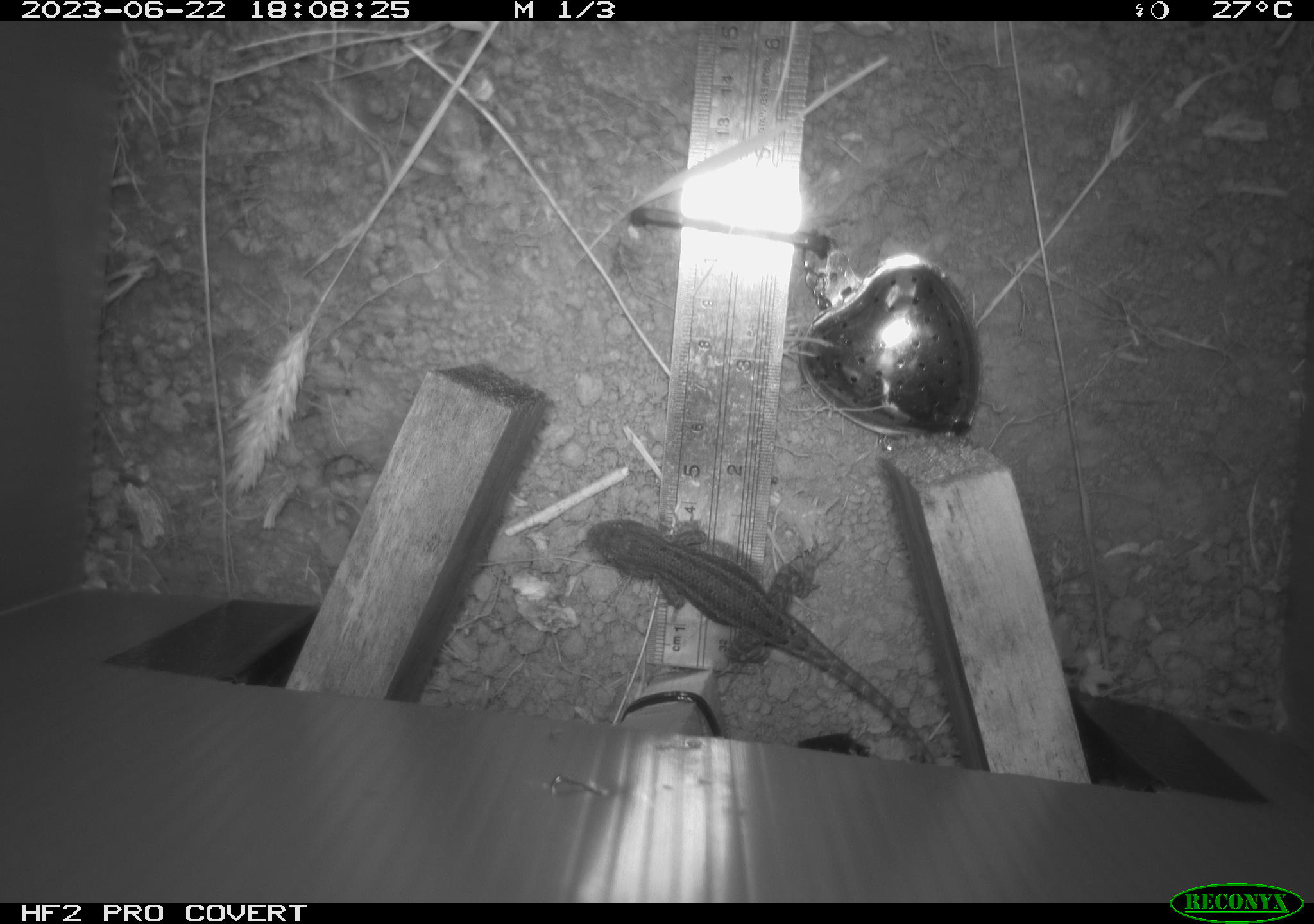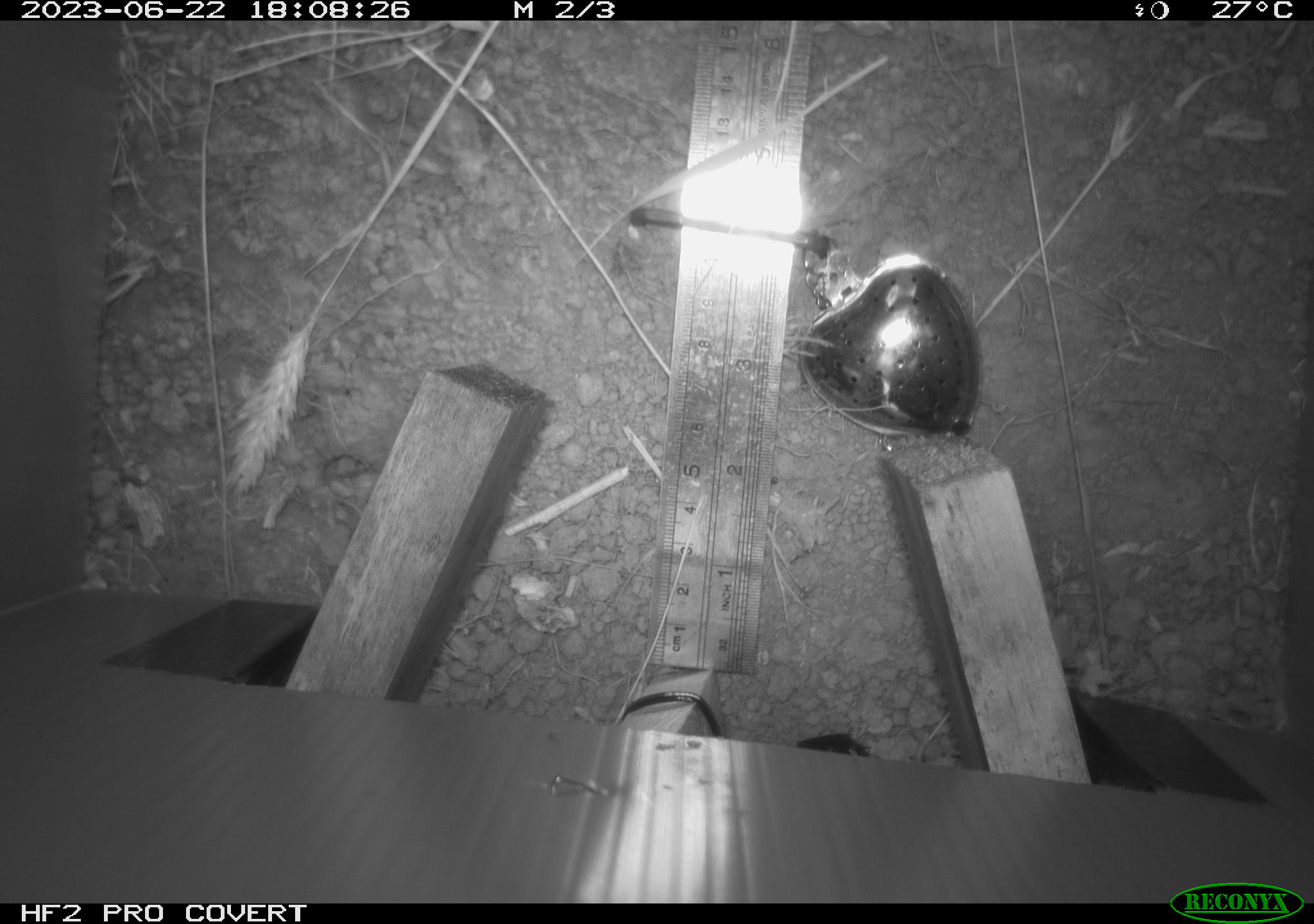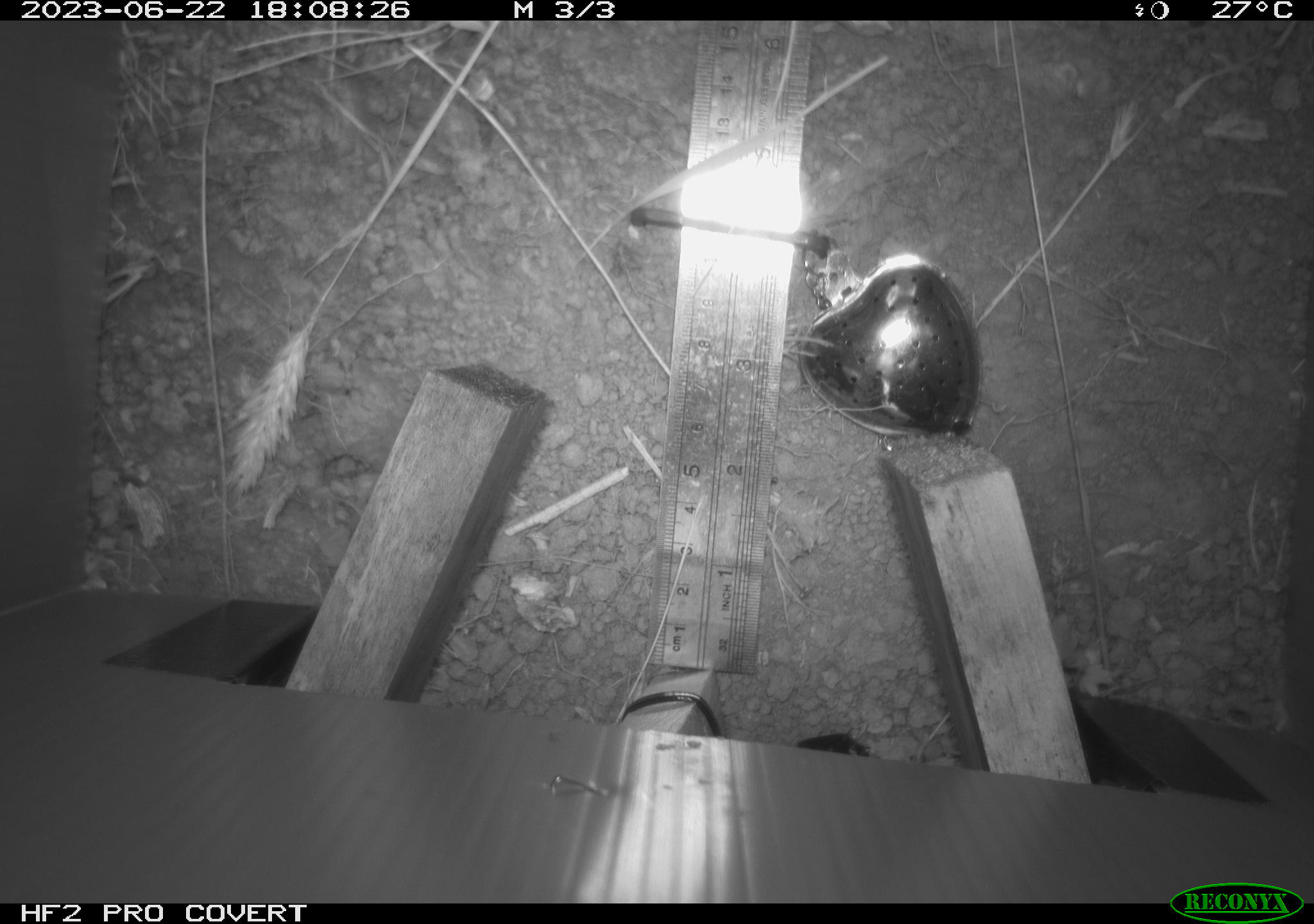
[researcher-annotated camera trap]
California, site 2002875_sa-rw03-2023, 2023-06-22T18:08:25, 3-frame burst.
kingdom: Animalia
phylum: Chordata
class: Reptilia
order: Squamata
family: Phrynosomatidae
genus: Sceloporus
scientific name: Sceloporus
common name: spiny lizards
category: sceloporus species